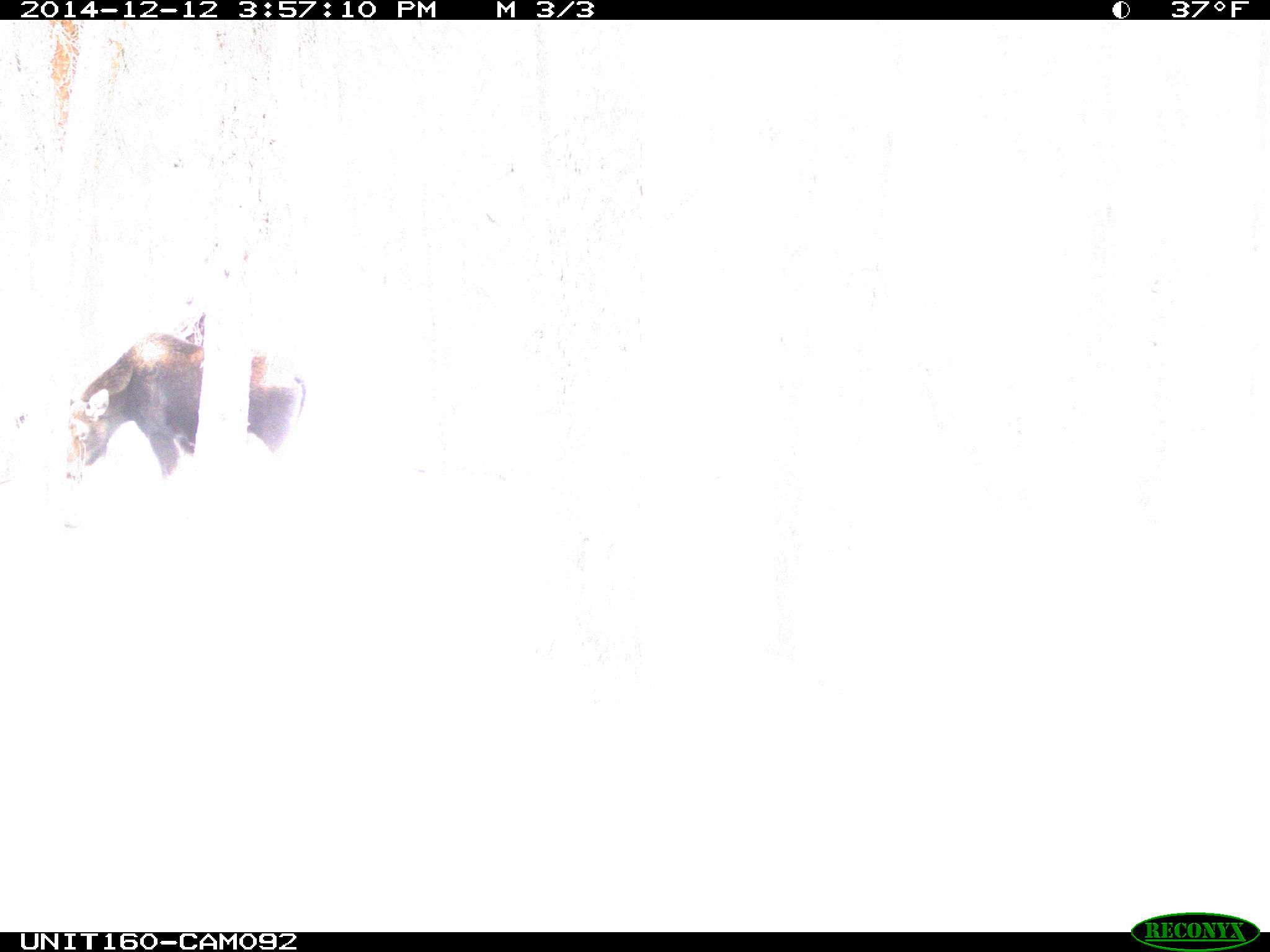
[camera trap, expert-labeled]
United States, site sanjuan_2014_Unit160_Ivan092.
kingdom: Animalia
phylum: Chordata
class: Mammalia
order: Artiodactyla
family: Cervidae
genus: Alces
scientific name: Alces alces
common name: moose